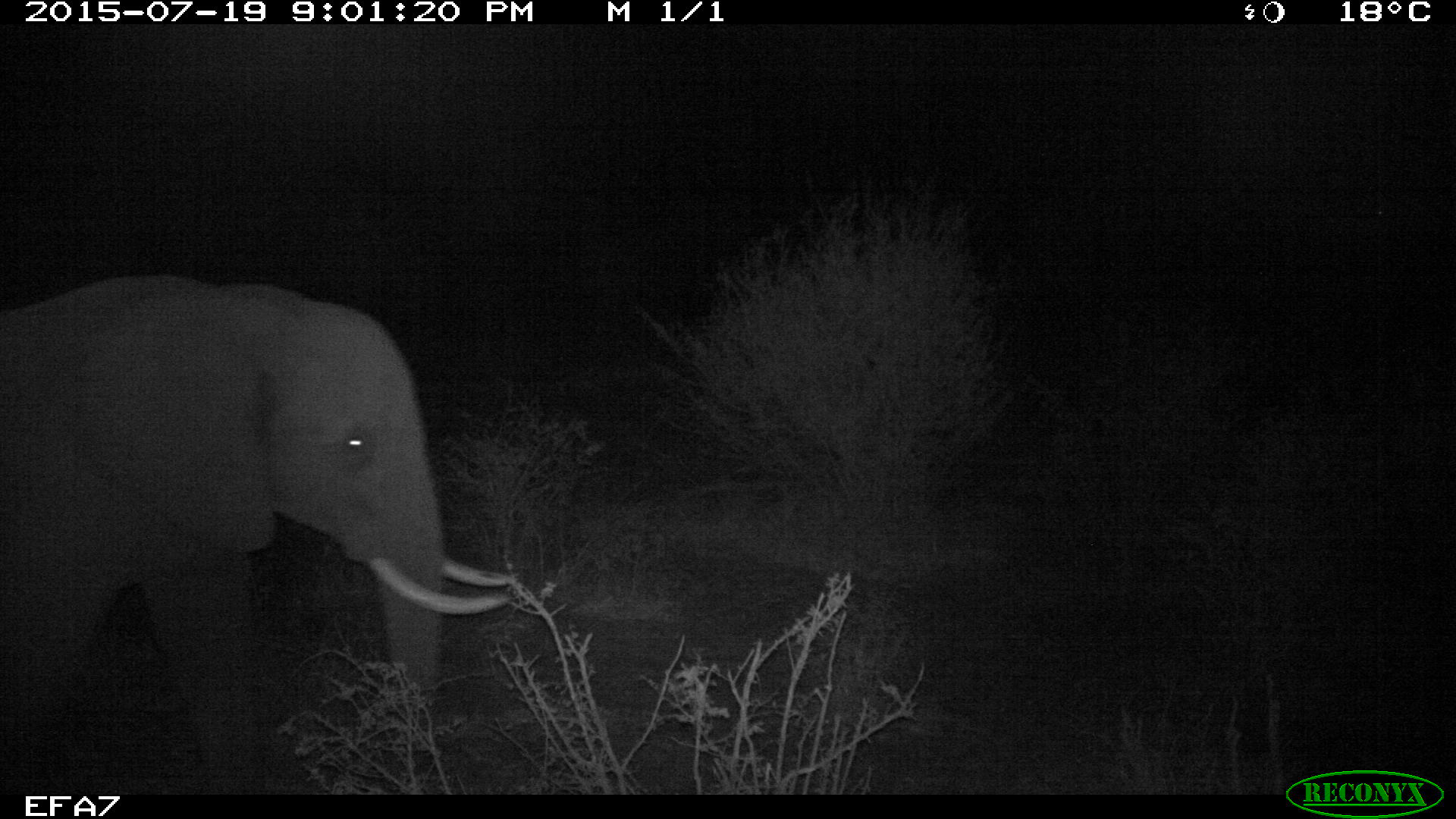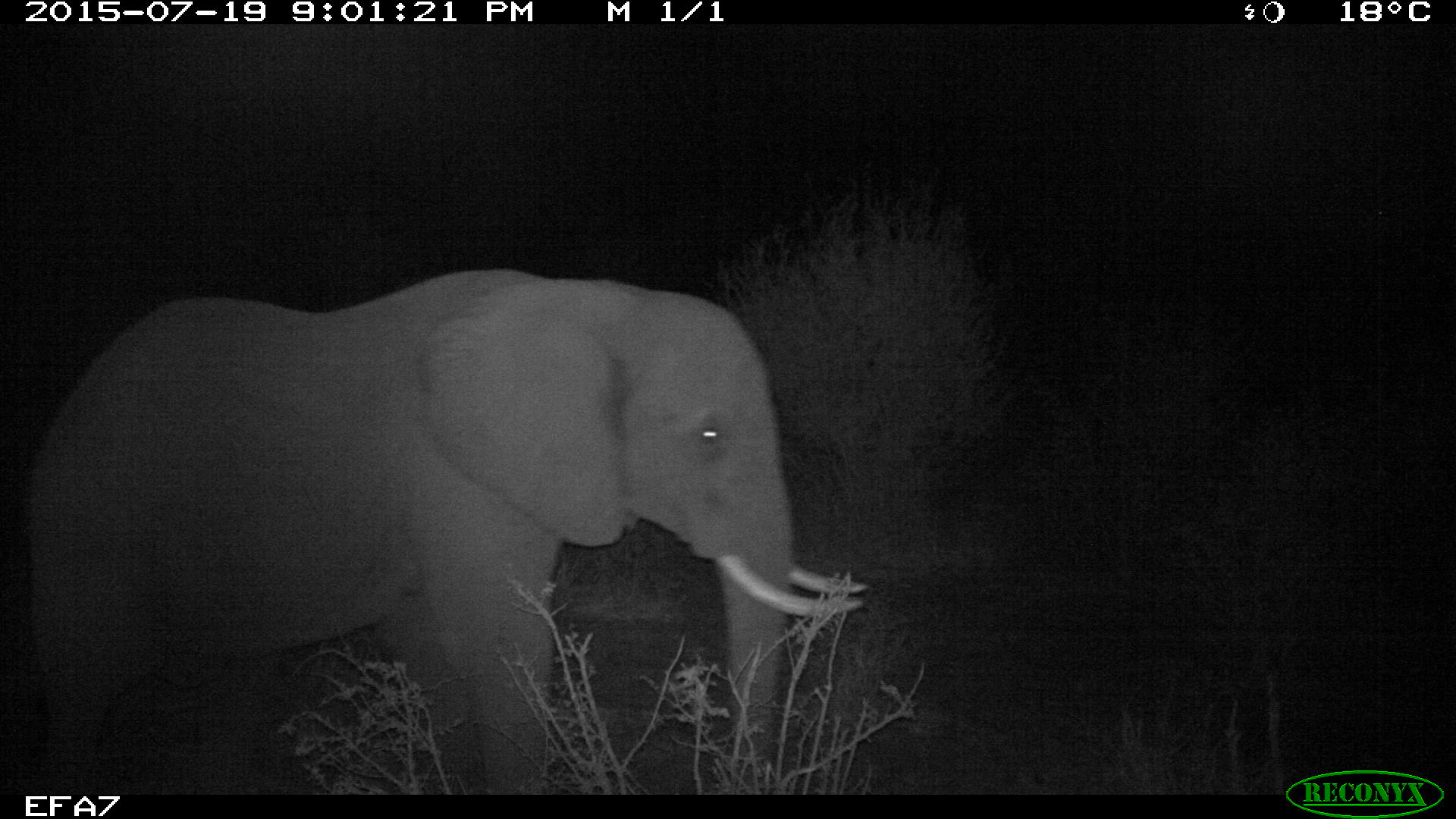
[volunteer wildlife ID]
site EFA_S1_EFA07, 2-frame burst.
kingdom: Animalia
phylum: Chordata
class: Mammalia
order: Proboscidea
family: Elephantidae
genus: Loxodonta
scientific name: Loxodonta africana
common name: african bush elephant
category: elephant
Elephant (african bush elephant) (Loxodonta africana), count 1. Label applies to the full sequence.